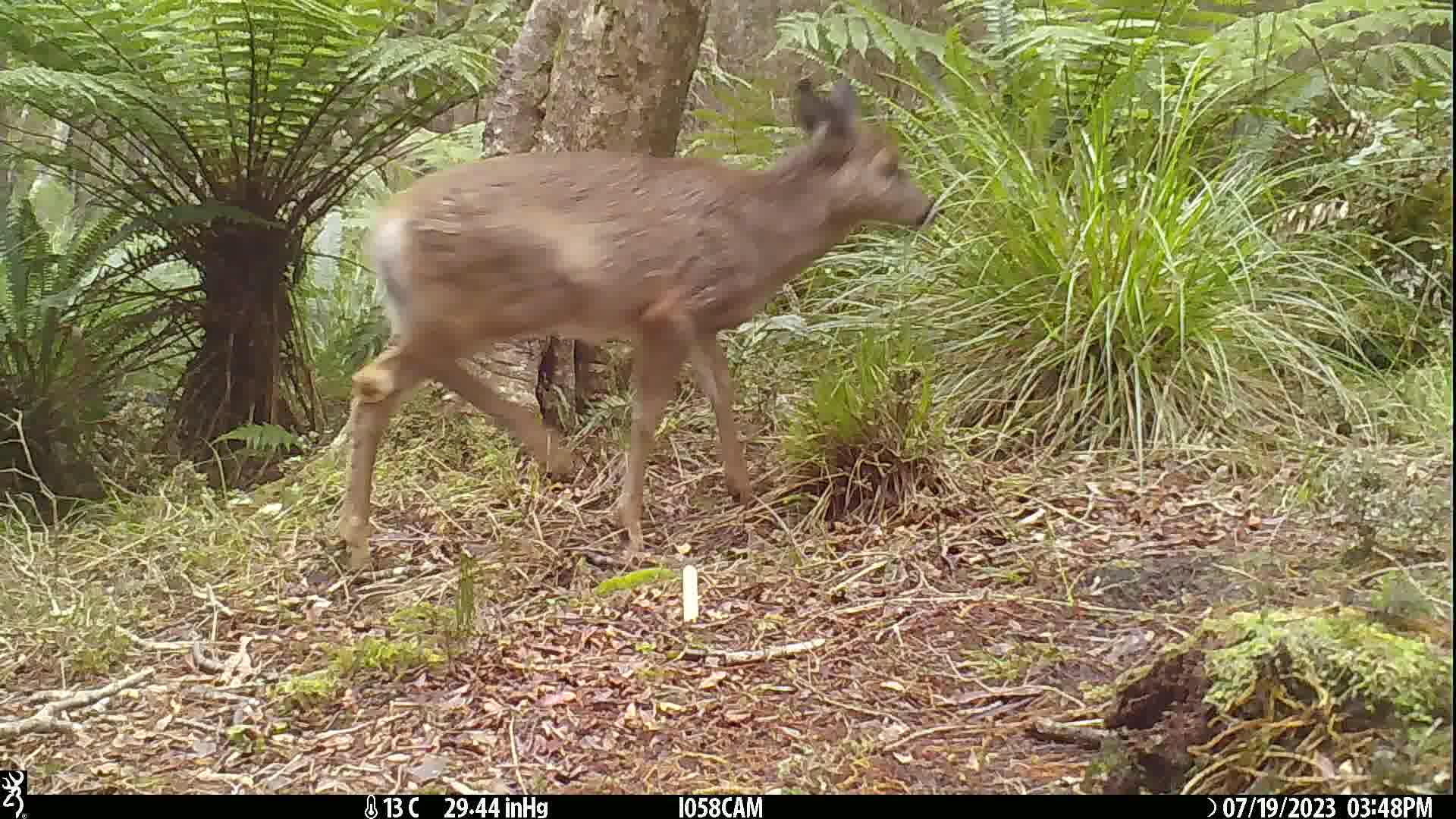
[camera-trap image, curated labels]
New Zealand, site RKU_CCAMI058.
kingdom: Animalia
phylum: Chordata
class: Mammalia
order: Artiodactyla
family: Cervidae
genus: Odocoileus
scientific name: Odocoileus virginianus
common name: white-tailed deer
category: white tailed deer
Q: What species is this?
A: White tailed deer (white-tailed deer) (Odocoileus virginianus).